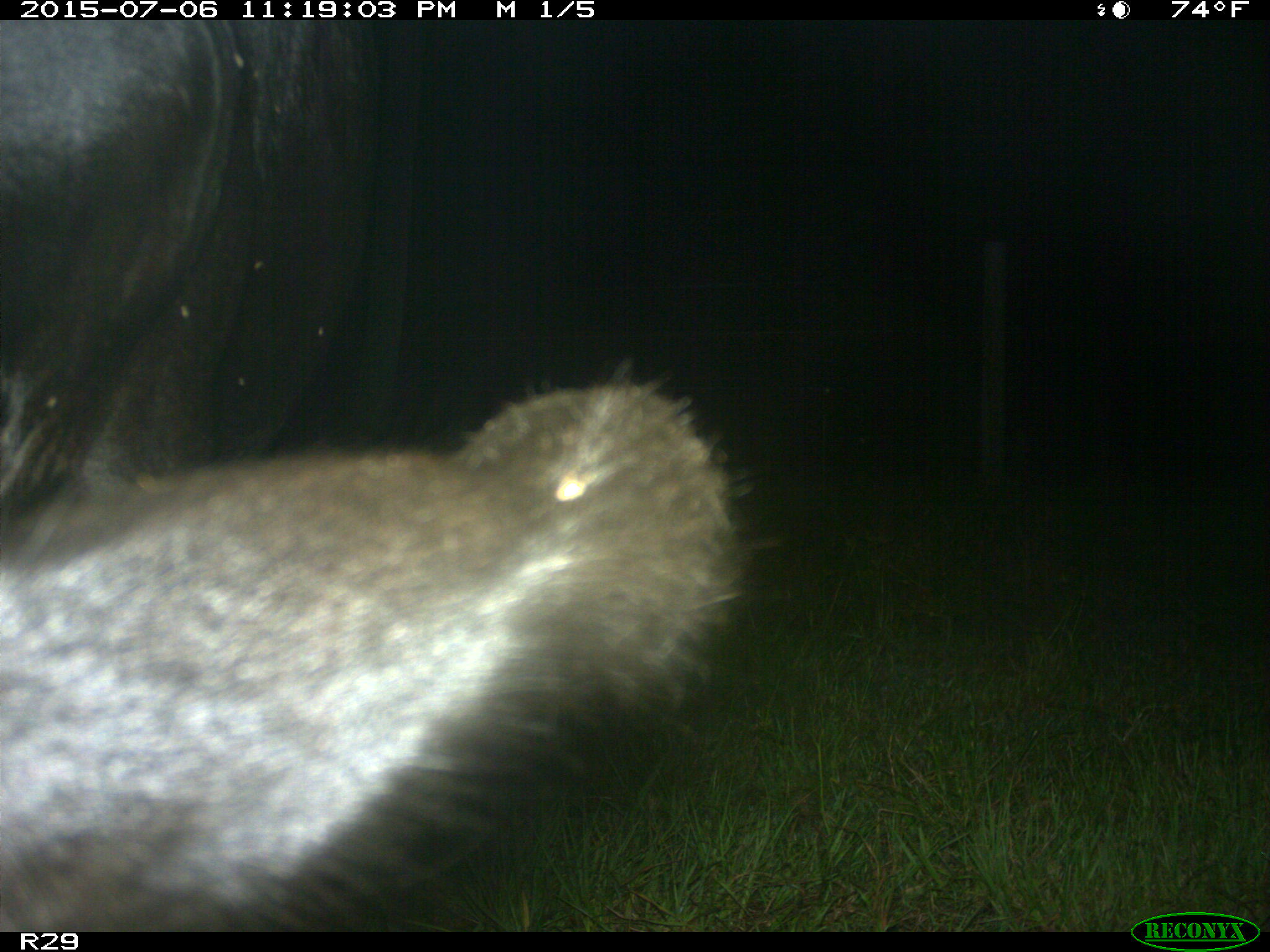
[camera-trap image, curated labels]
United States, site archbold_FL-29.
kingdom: Animalia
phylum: Chordata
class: Mammalia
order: Artiodactyla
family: Bovidae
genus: Bos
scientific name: Bos taurus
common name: domestic cow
Bos taurus (domestic cow).